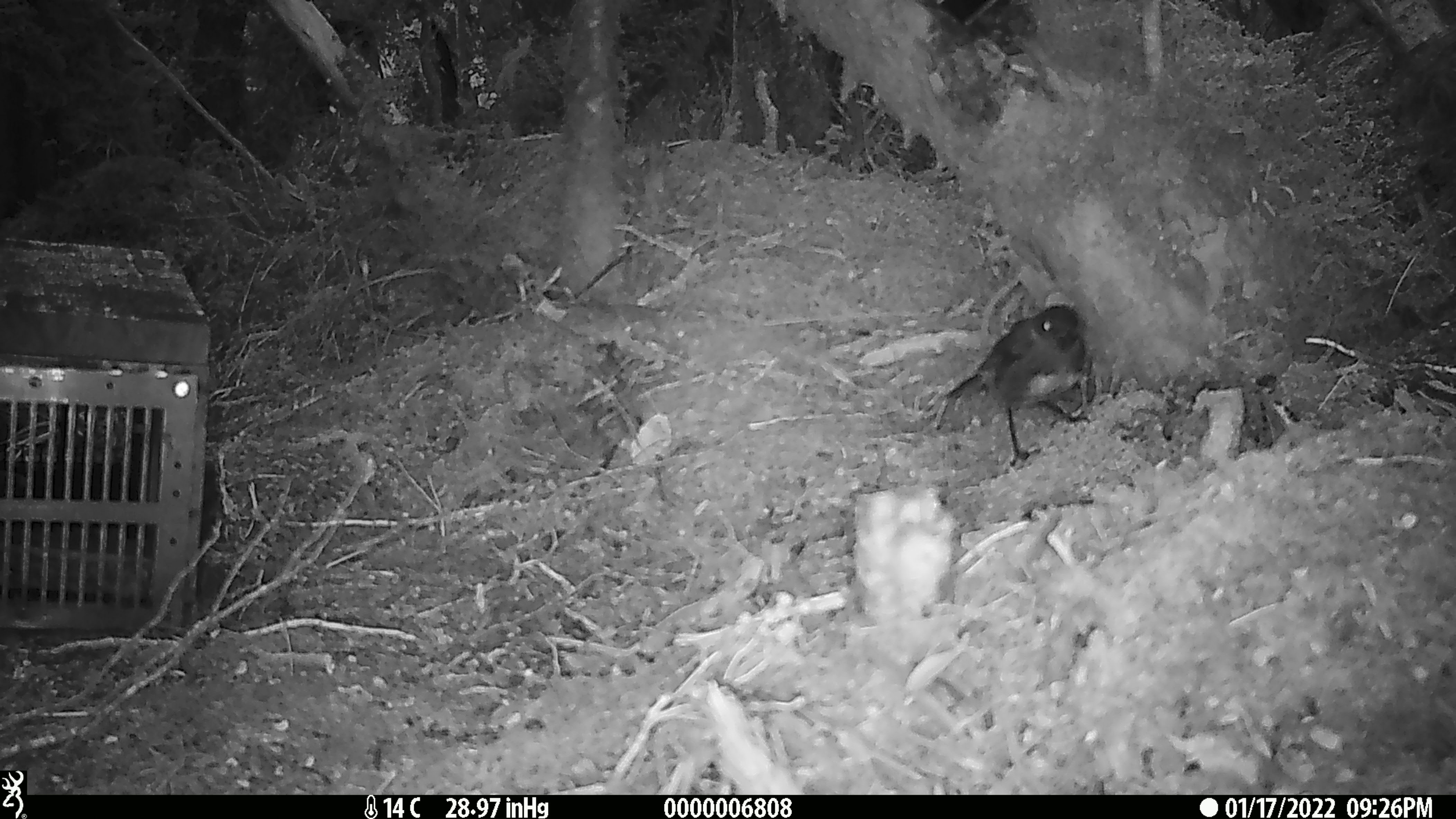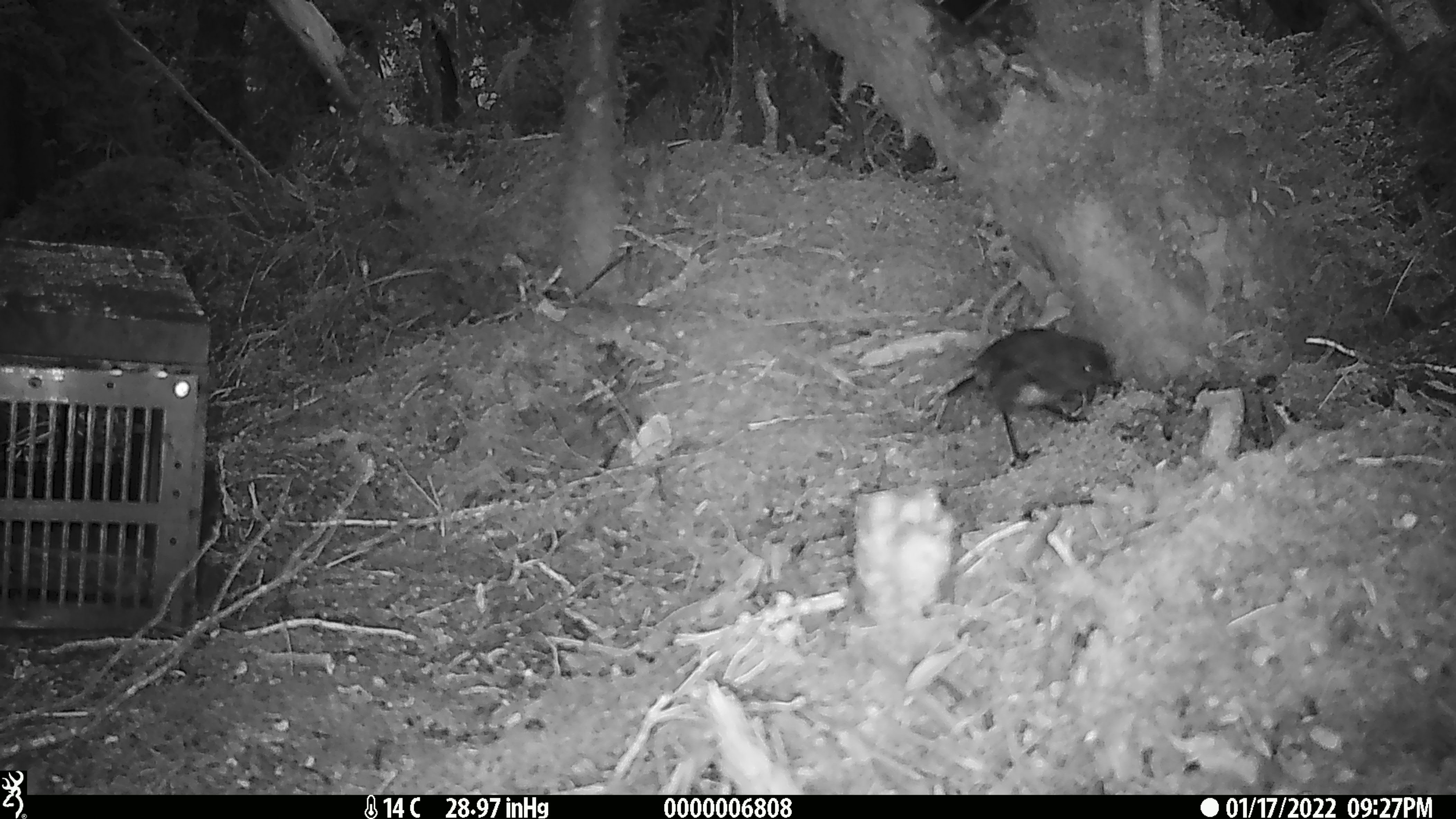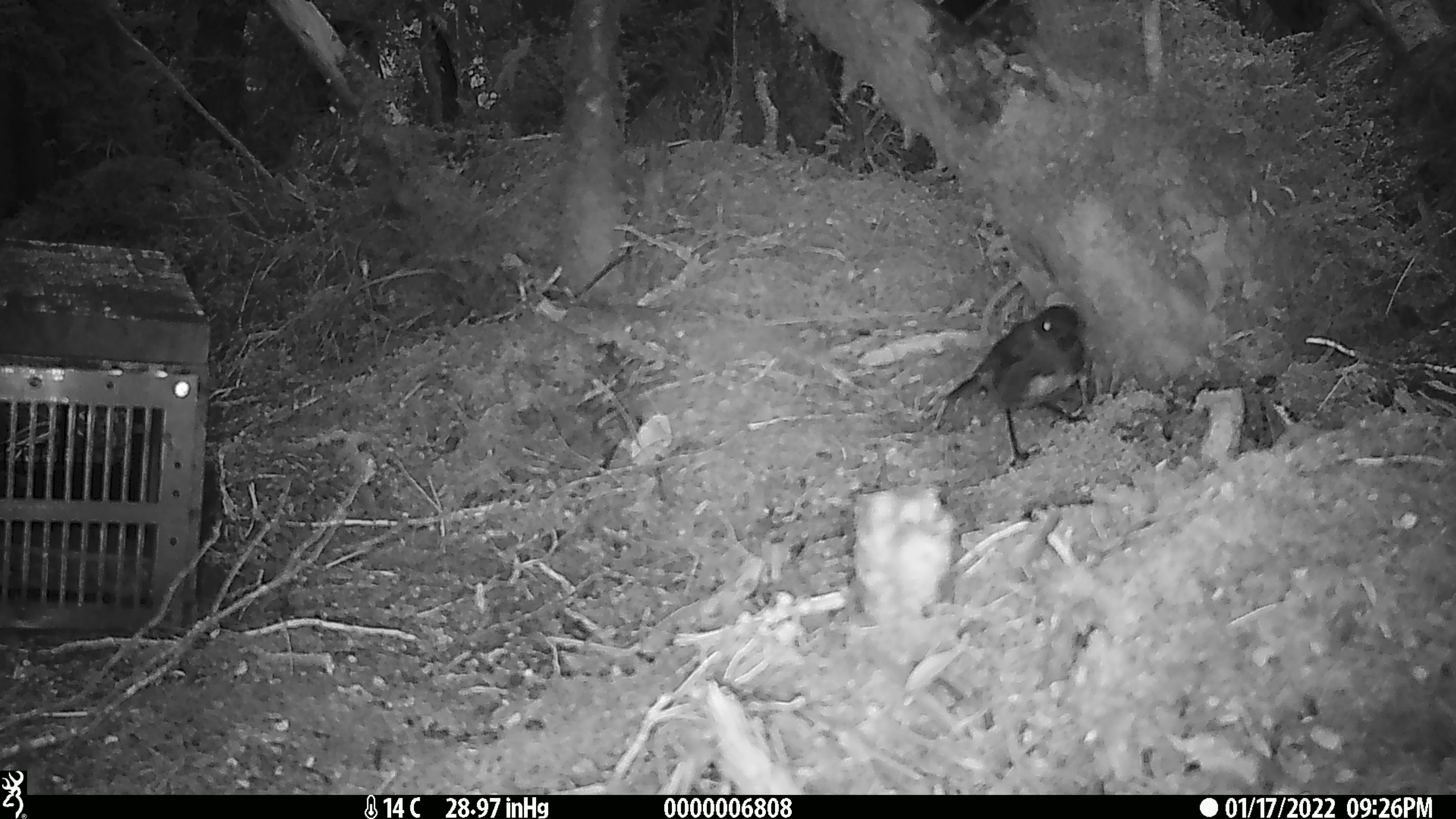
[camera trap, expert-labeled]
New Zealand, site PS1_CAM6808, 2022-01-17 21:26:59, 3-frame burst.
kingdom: Animalia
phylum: Chordata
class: Aves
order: Passeriformes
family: Petroicidae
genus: Petroica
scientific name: Petroica australis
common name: new zealand robin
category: robin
Robin (new zealand robin) (Petroica australis).